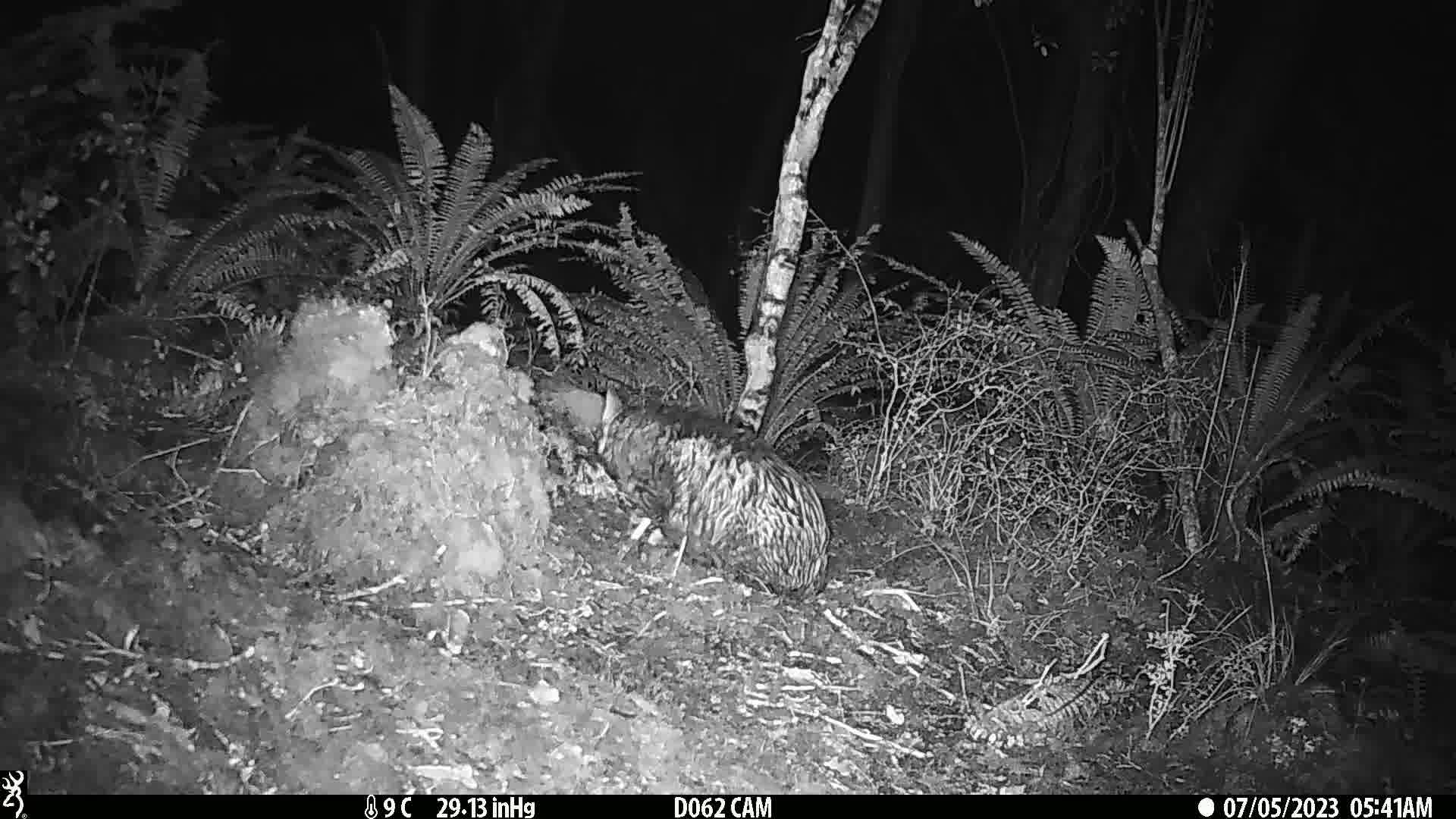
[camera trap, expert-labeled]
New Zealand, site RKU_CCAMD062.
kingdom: Animalia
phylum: Chordata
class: Mammalia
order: Carnivora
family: Felidae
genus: Felis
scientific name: Felis catus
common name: domestic cat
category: cat